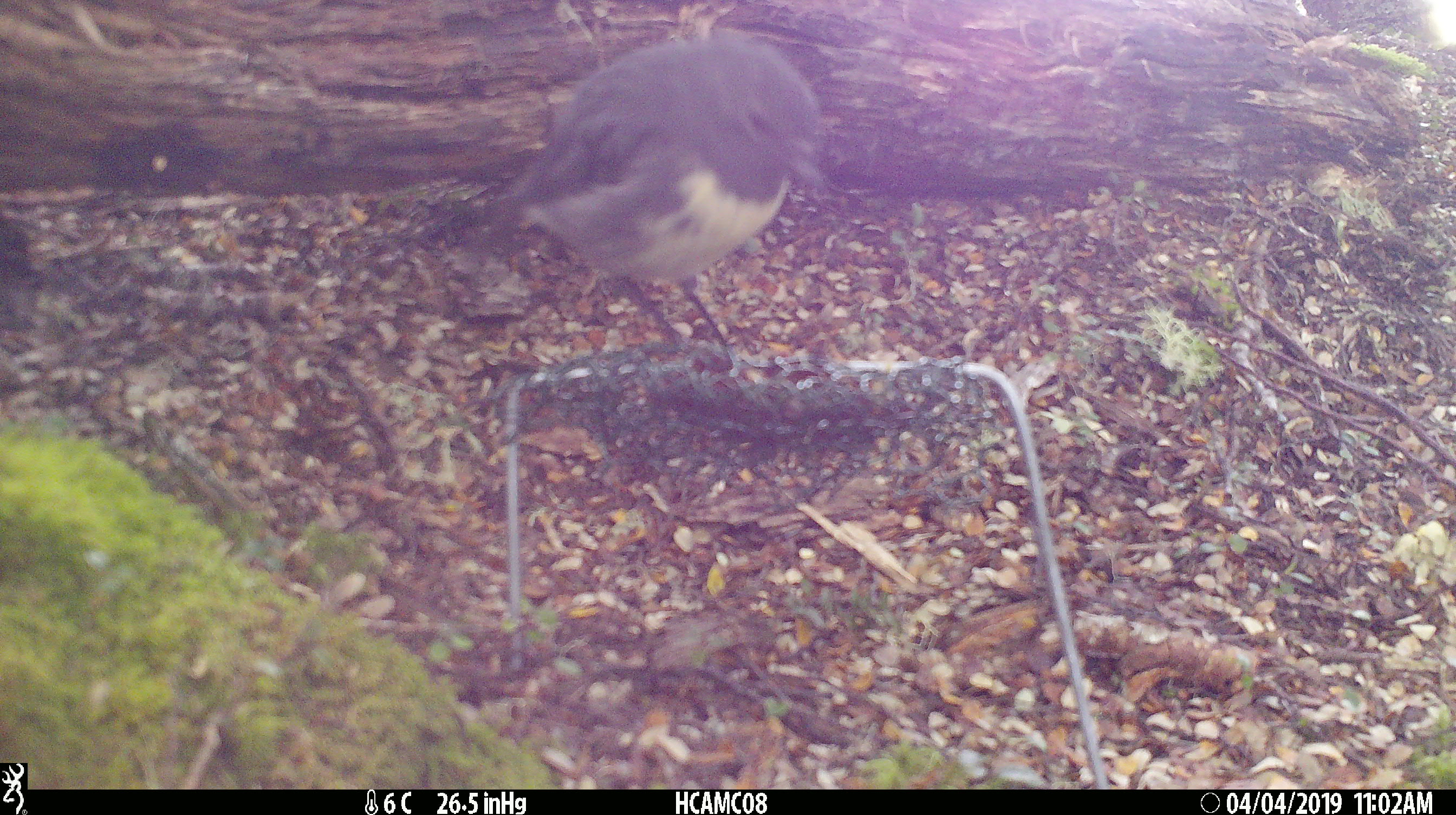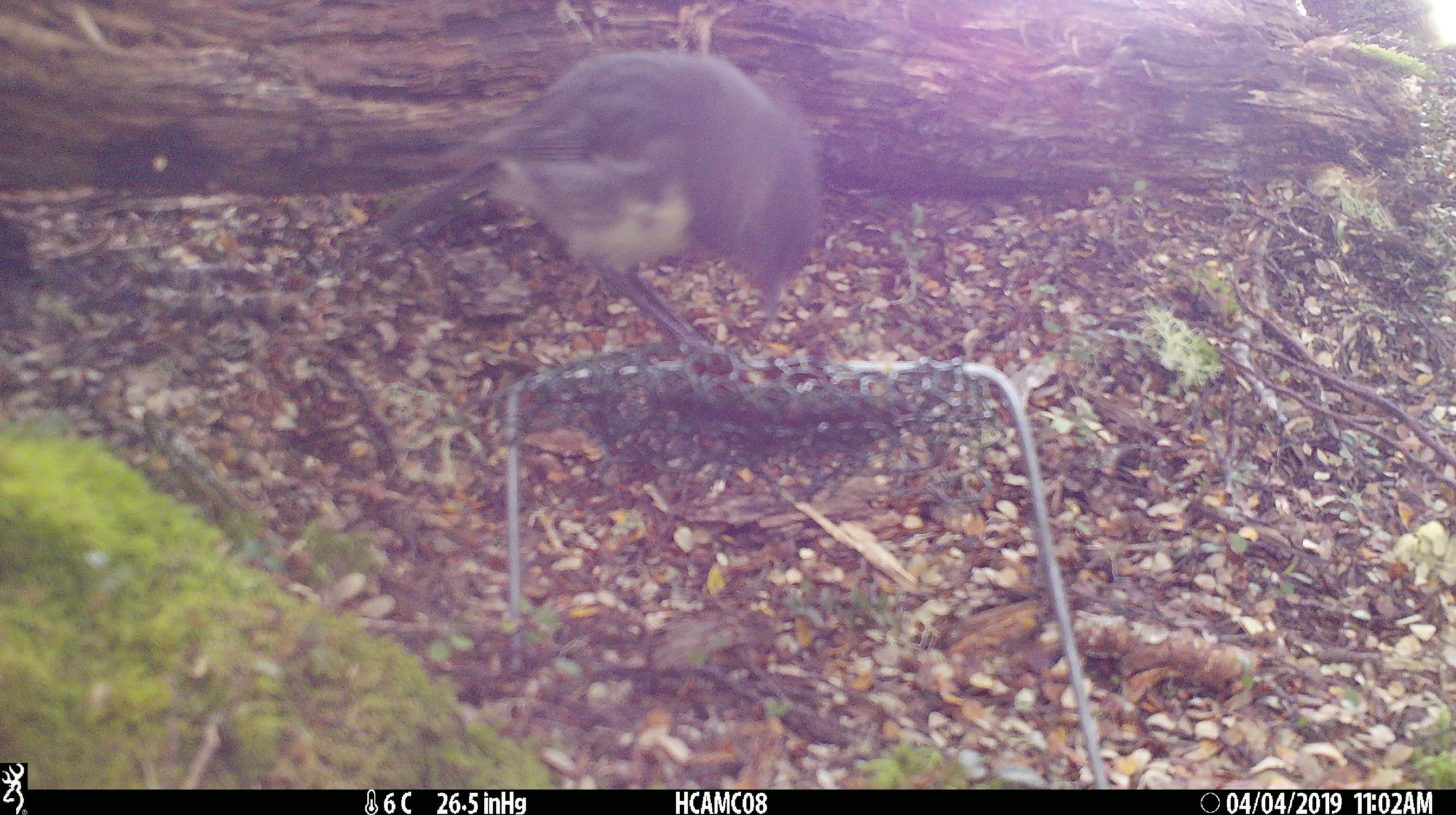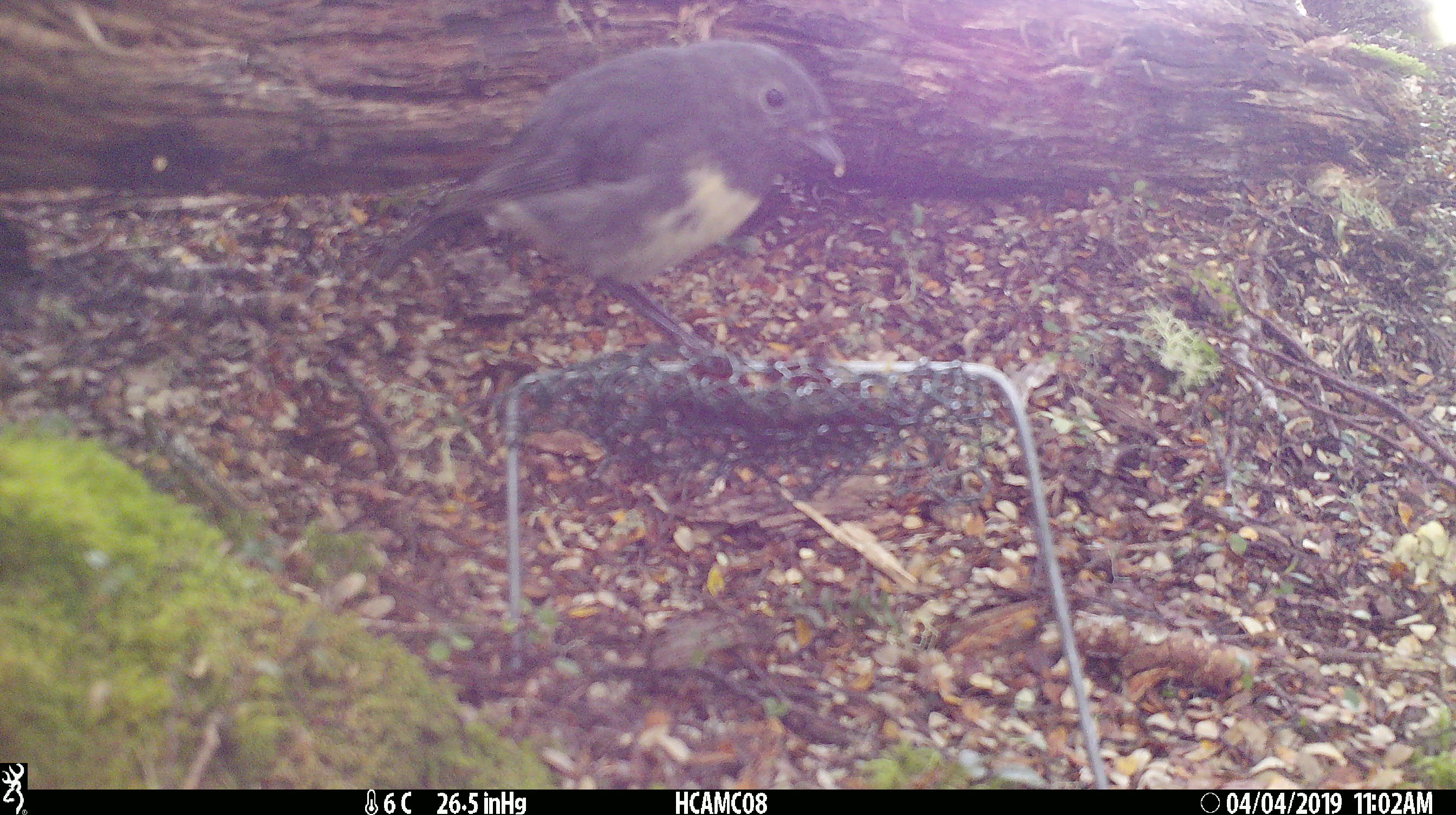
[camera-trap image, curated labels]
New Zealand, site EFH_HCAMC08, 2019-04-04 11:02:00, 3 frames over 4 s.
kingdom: Animalia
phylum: Chordata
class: Aves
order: Passeriformes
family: Petroicidae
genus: Petroica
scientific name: Petroica australis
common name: new zealand robin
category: robin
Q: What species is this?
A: Robin (new zealand robin) (Petroica australis).